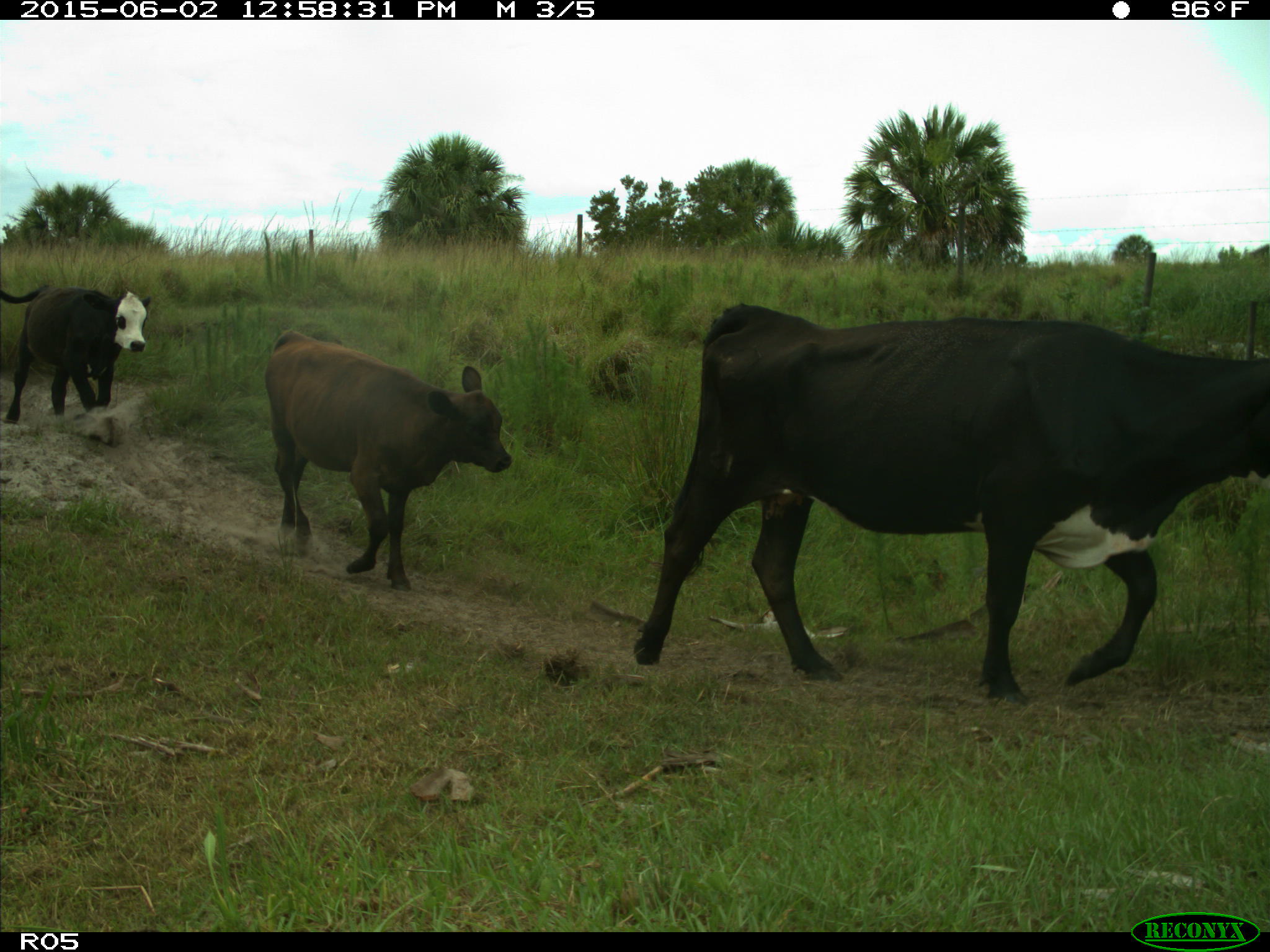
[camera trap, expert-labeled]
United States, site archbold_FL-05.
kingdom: Animalia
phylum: Chordata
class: Mammalia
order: Artiodactyla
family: Bovidae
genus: Bos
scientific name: Bos taurus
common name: domestic cow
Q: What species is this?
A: Bos taurus (domestic cow).